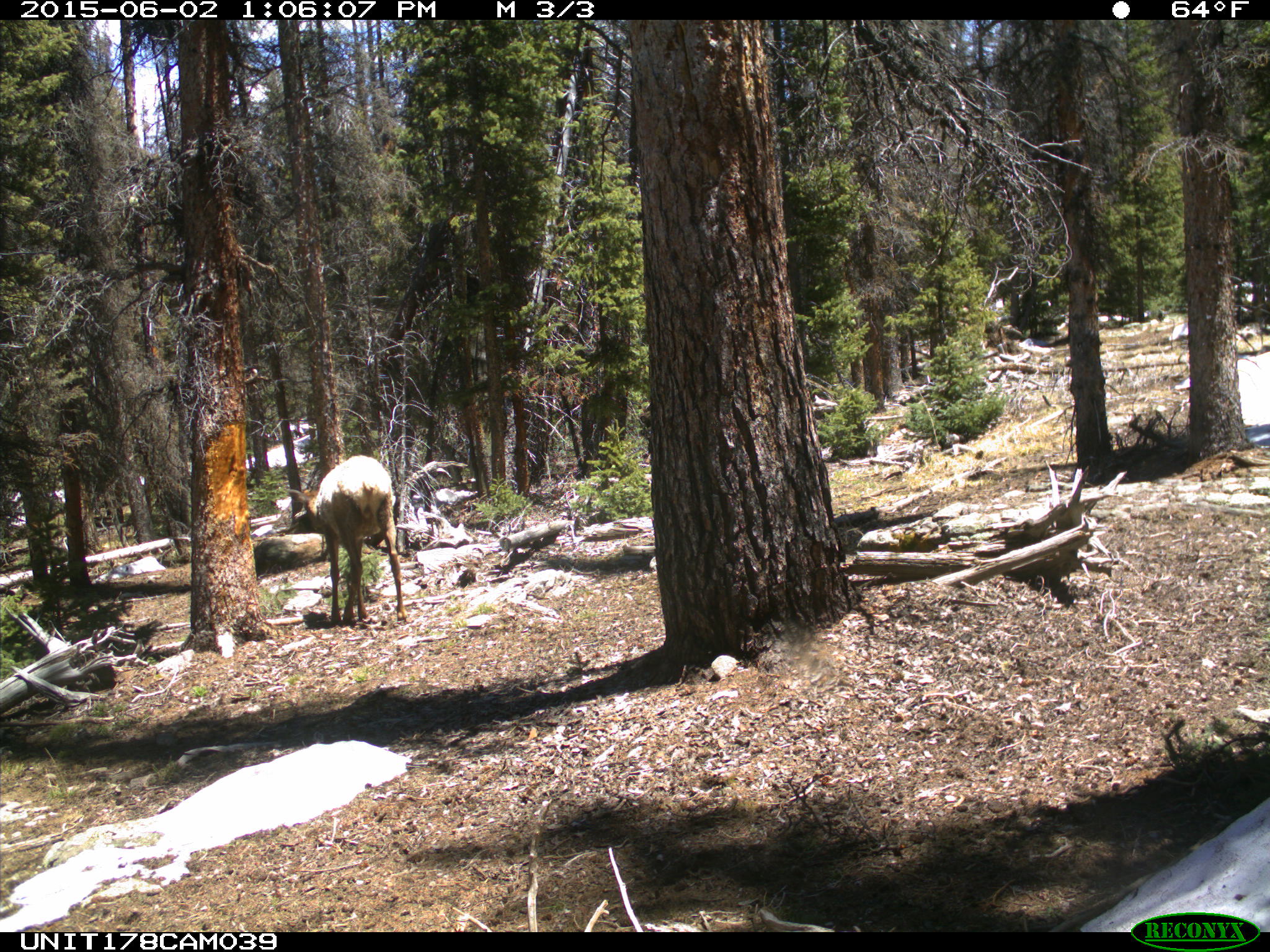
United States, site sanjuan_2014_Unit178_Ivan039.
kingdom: Animalia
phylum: Chordata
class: Mammalia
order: Artiodactyla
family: Cervidae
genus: Cervus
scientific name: Cervus elaphus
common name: red deer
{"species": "Cervus elaphus (red deer)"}